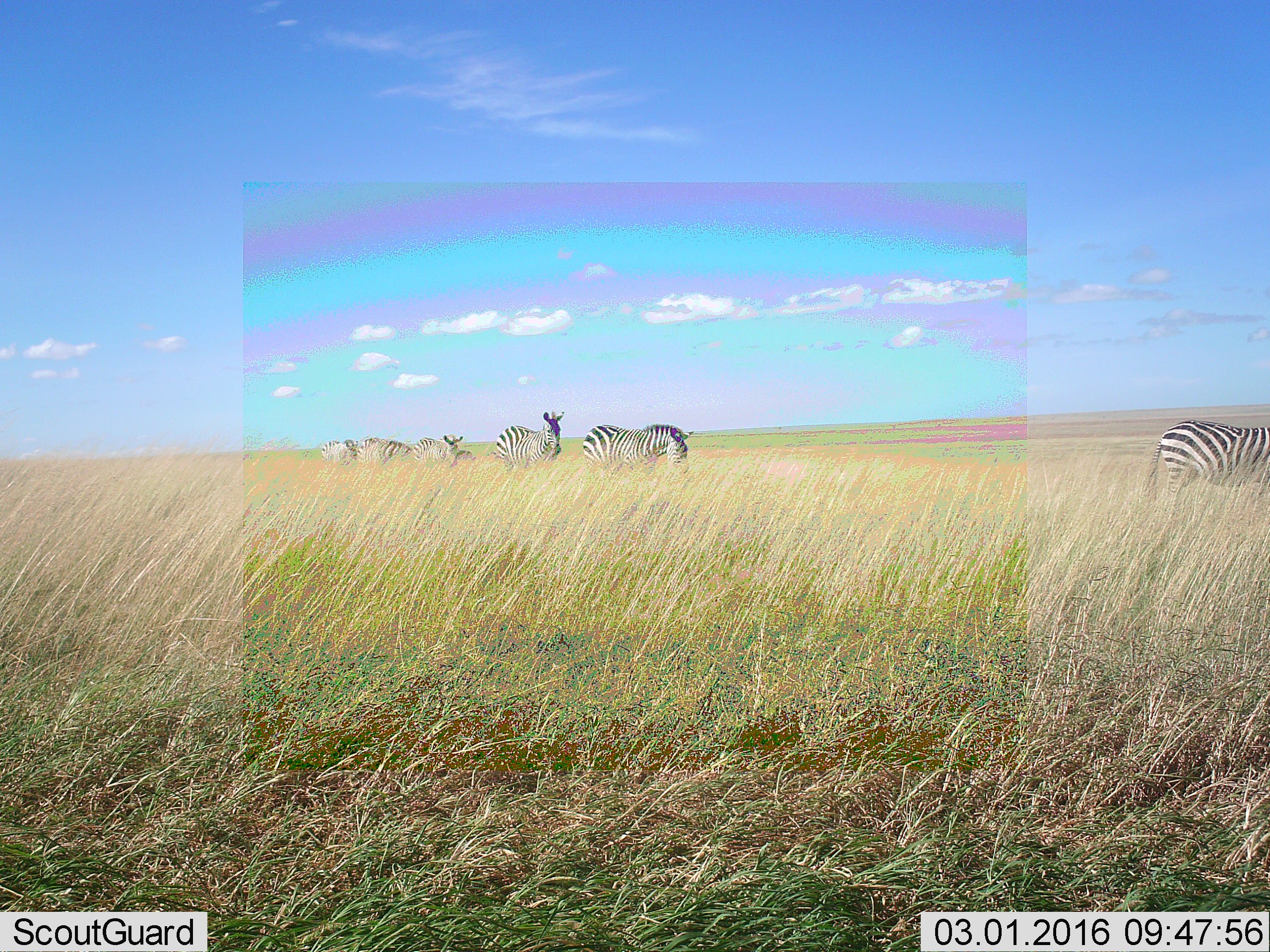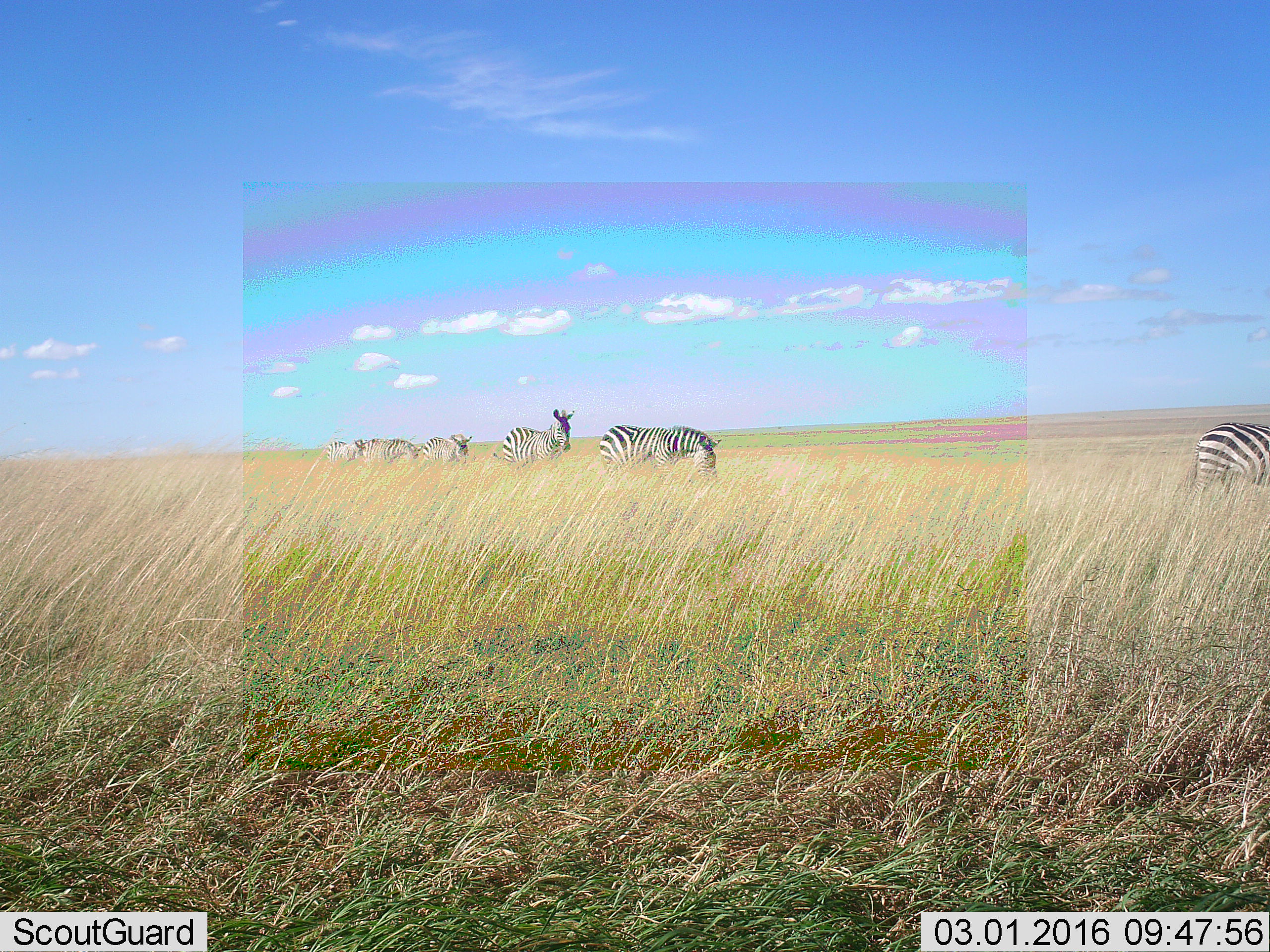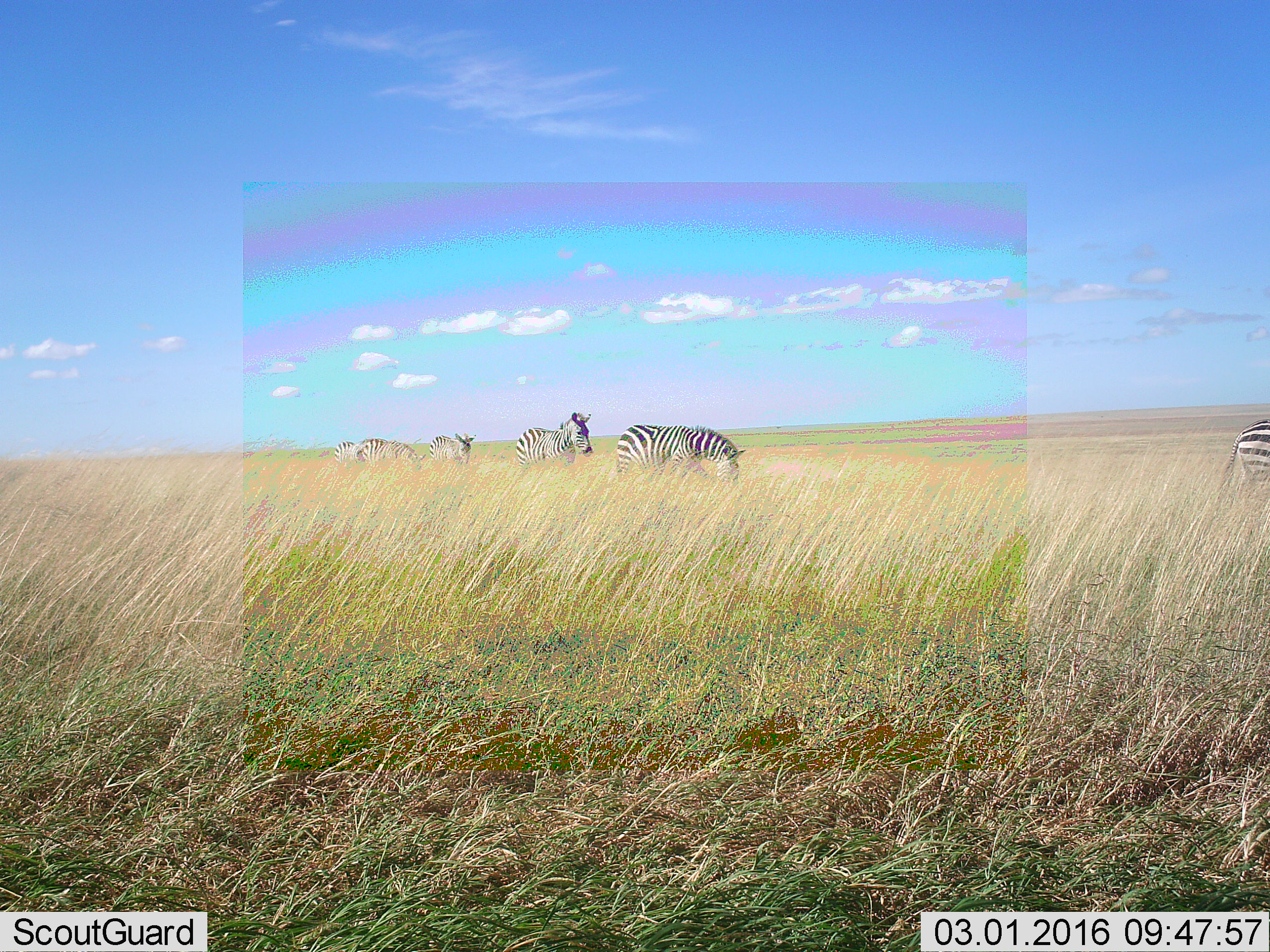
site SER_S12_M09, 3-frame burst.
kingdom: Animalia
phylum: Chordata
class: Mammalia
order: Perissodactyla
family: Equidae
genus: Equus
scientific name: Equus quagga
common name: plains zebra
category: zebraplains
Zebraplains (plains zebra) (Equus quagga), count 6. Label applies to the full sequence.